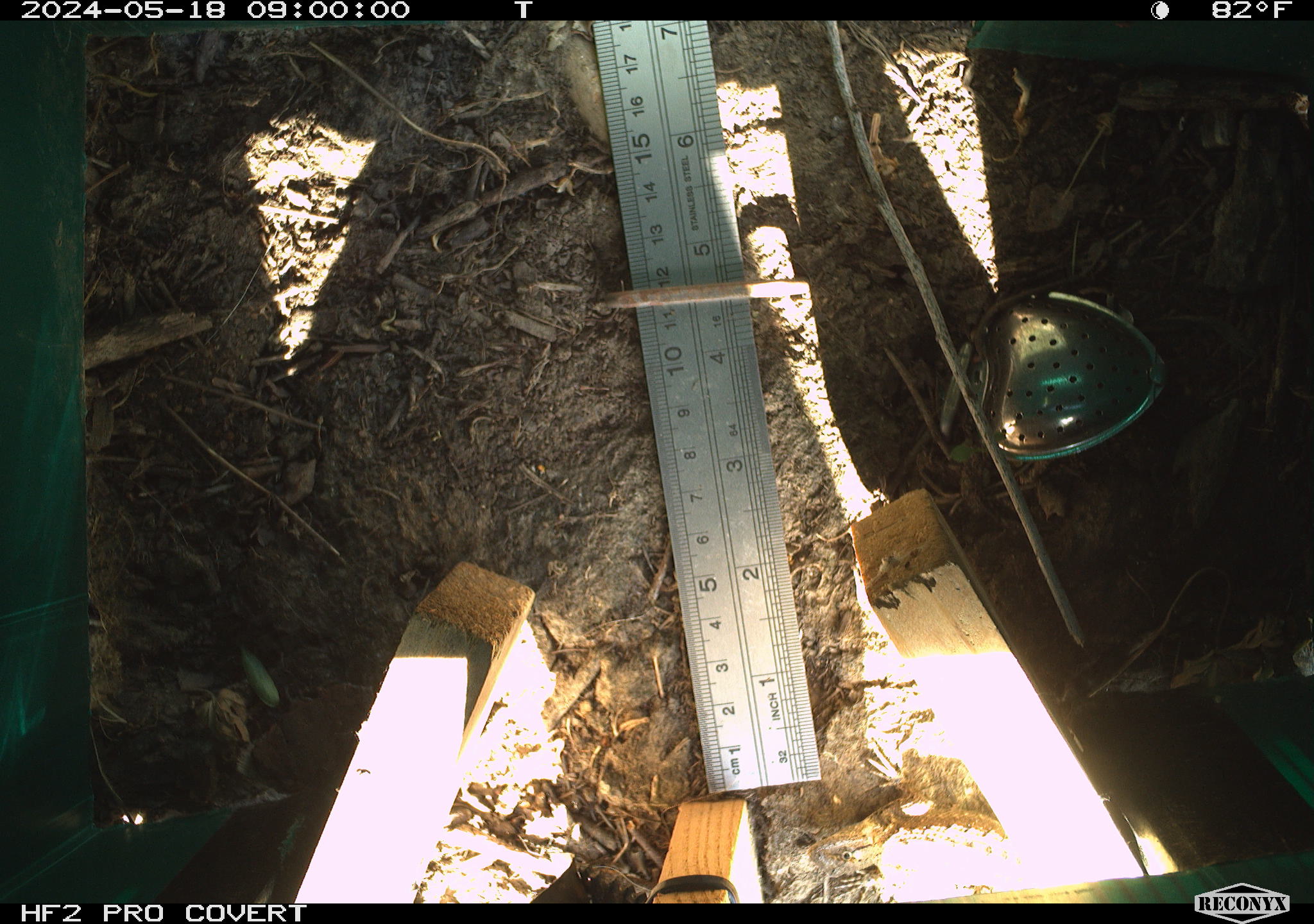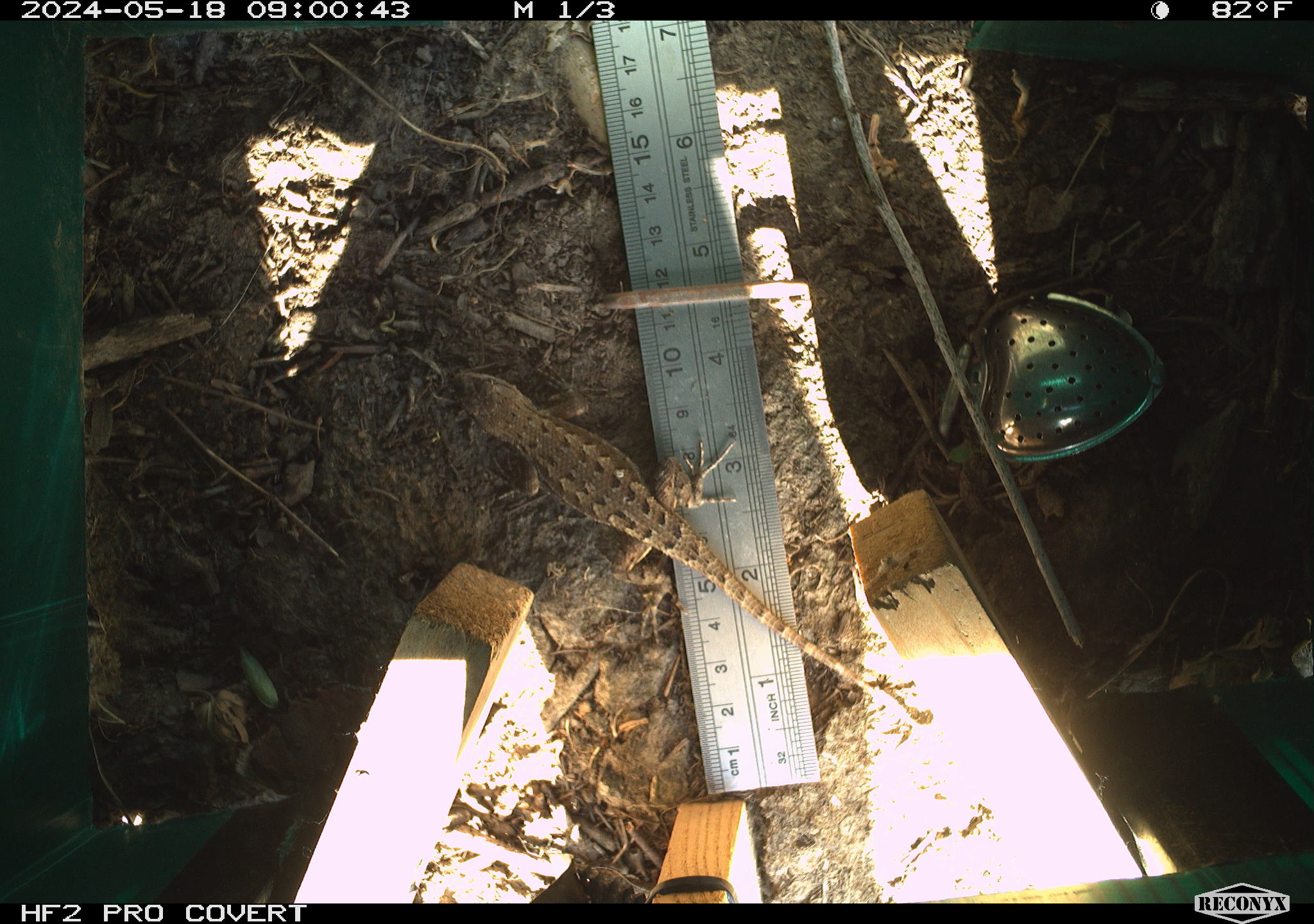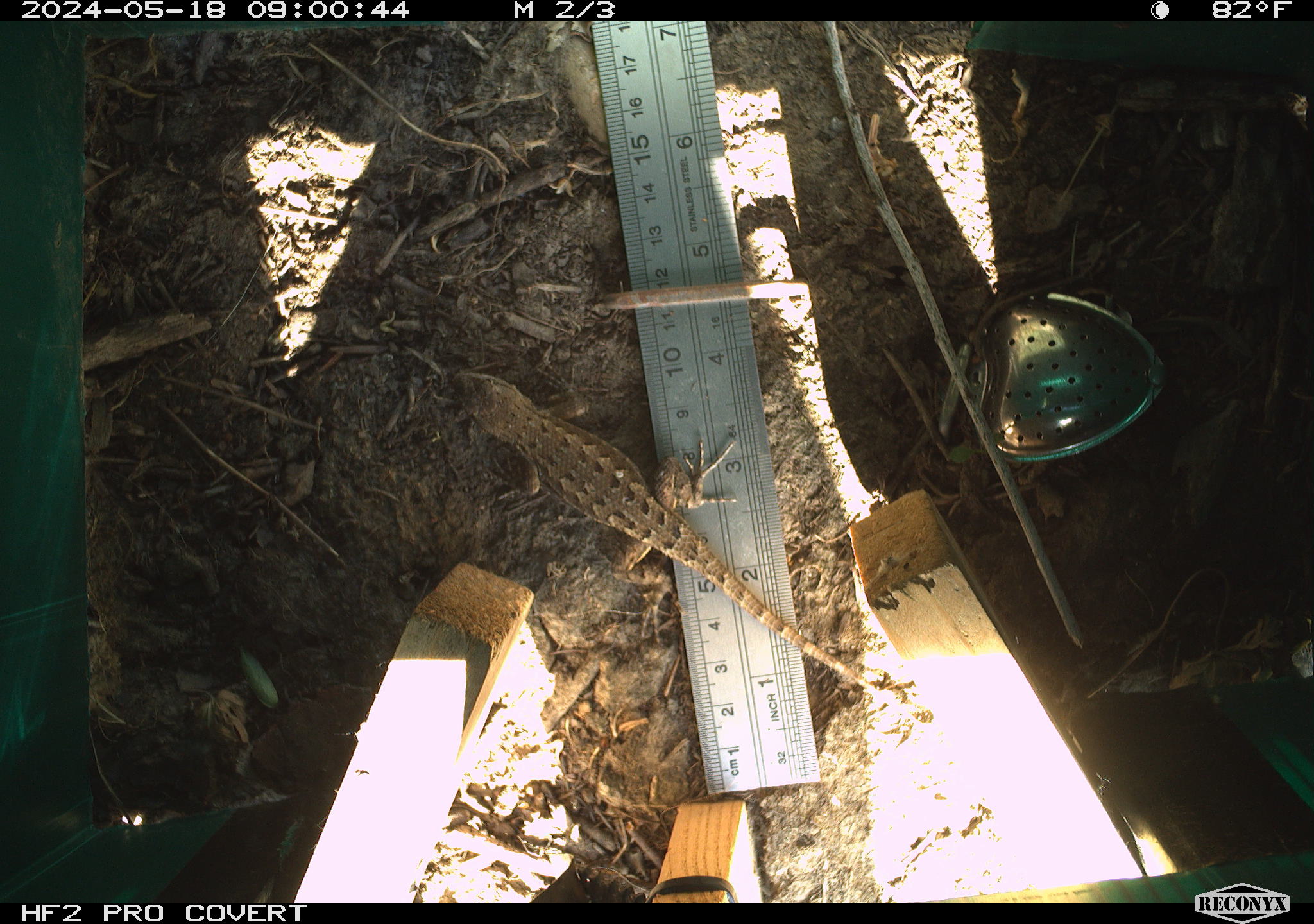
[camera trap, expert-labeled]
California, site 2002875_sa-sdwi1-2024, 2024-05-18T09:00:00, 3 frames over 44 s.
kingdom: Animalia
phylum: Chordata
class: Reptilia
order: Squamata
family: Phrynosomatidae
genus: Sceloporus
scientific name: Sceloporus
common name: spiny lizards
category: sceloporus species